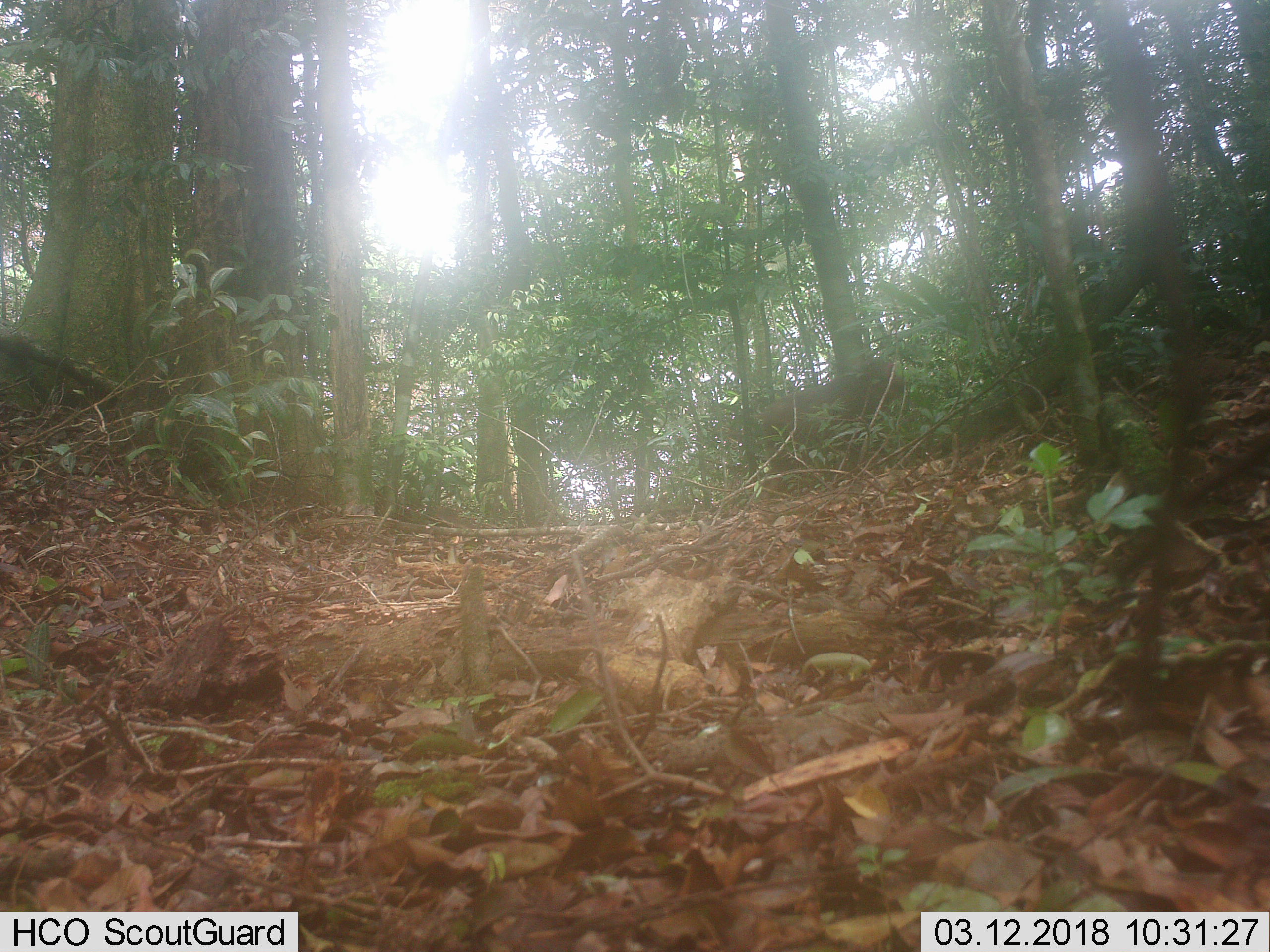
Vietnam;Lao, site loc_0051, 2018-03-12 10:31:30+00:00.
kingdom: Animalia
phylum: Chordata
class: Mammalia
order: Primates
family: Cercopithecidae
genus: Macaca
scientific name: Macaca arctoides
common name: stump-tailed macaque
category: stump tailed macaque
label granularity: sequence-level